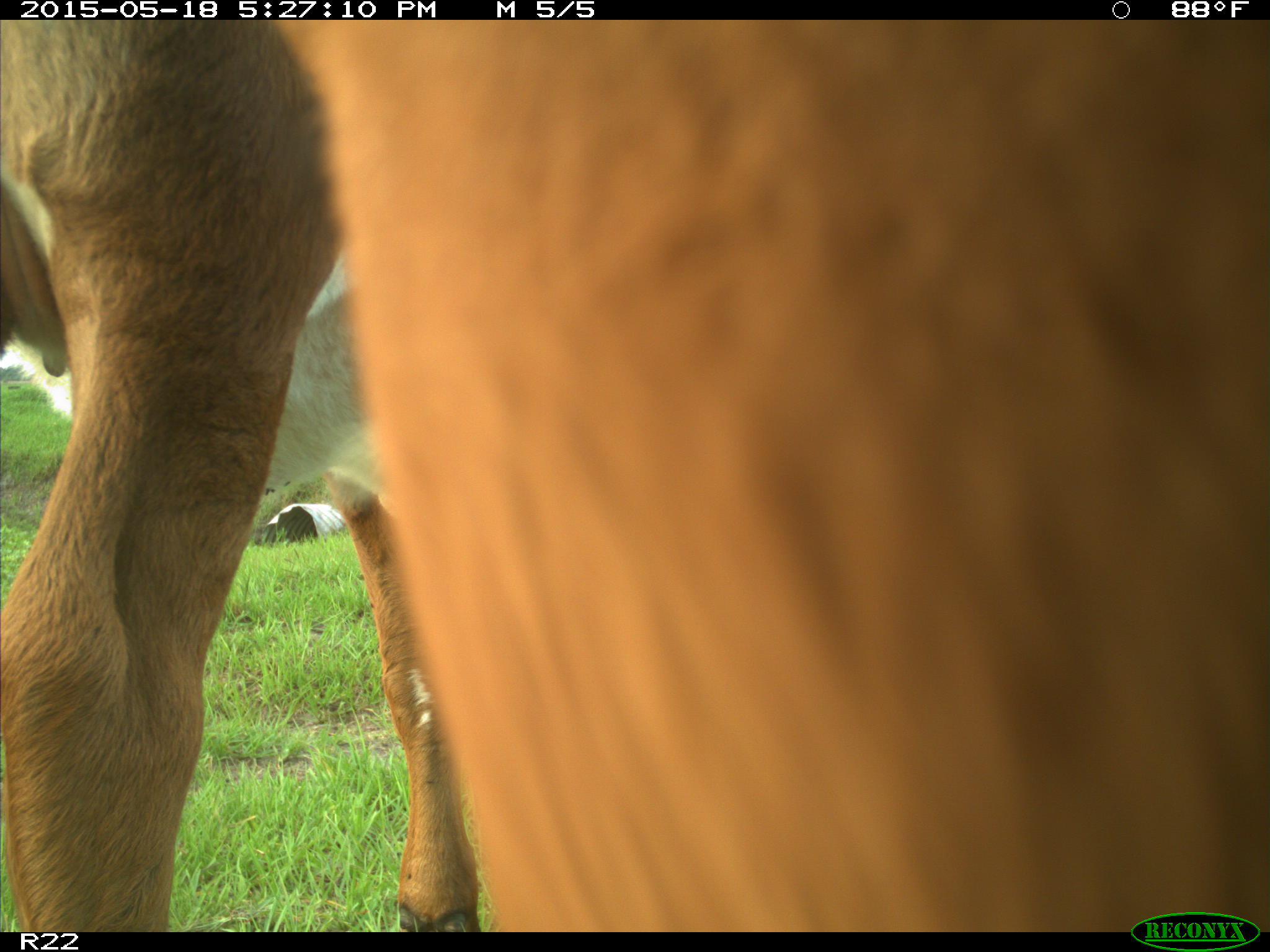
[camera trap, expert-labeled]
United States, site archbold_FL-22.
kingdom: Animalia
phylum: Chordata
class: Mammalia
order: Artiodactyla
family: Bovidae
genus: Bos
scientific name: Bos taurus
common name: domestic cow